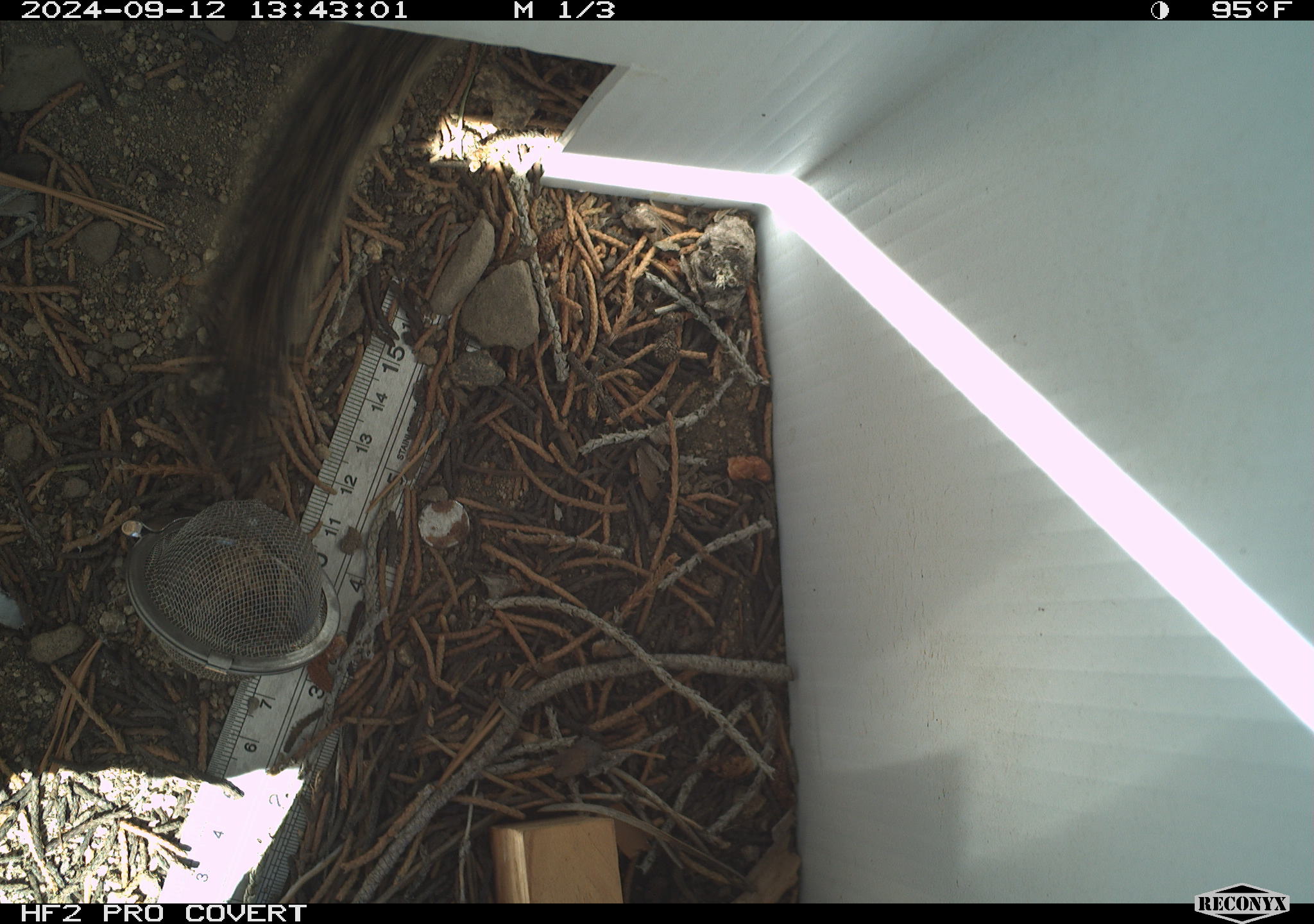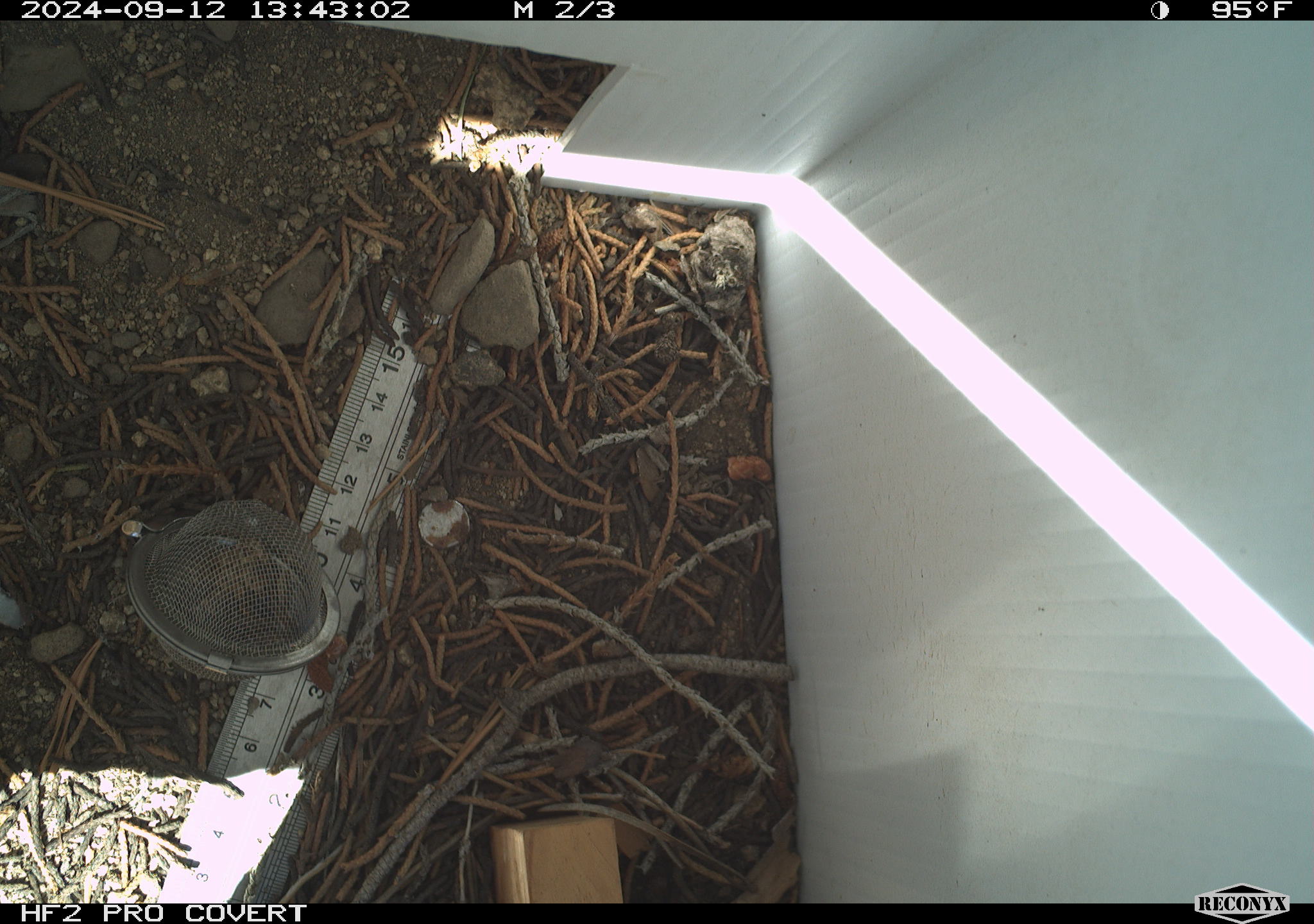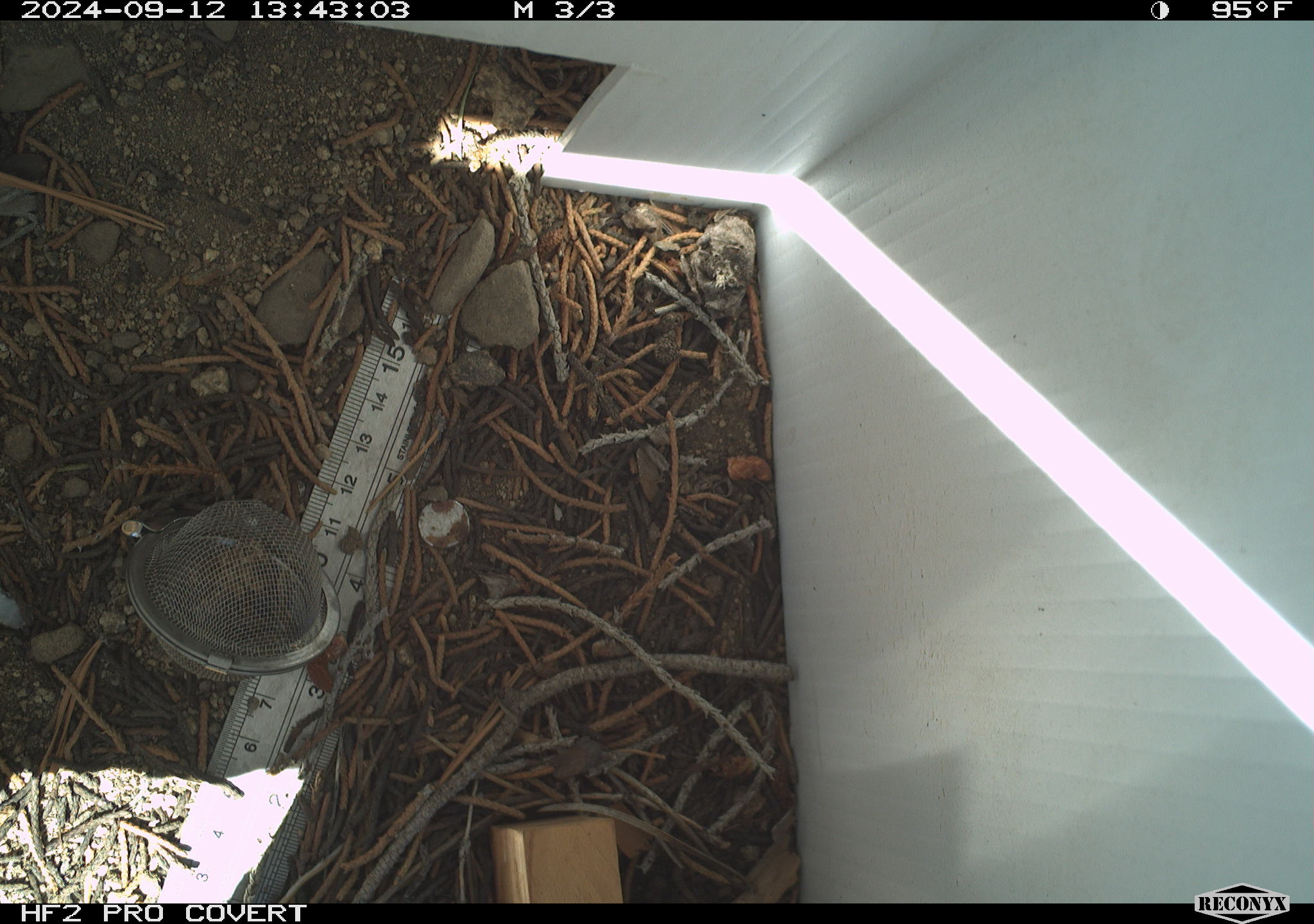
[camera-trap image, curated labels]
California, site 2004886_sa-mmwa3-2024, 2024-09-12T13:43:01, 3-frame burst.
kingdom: Animalia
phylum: Chordata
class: Mammalia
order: Rodentia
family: Sciuridae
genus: Neotamias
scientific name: Neotamias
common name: western chipmunks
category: neotamias species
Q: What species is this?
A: Neotamias species (western chipmunks) (Neotamias).